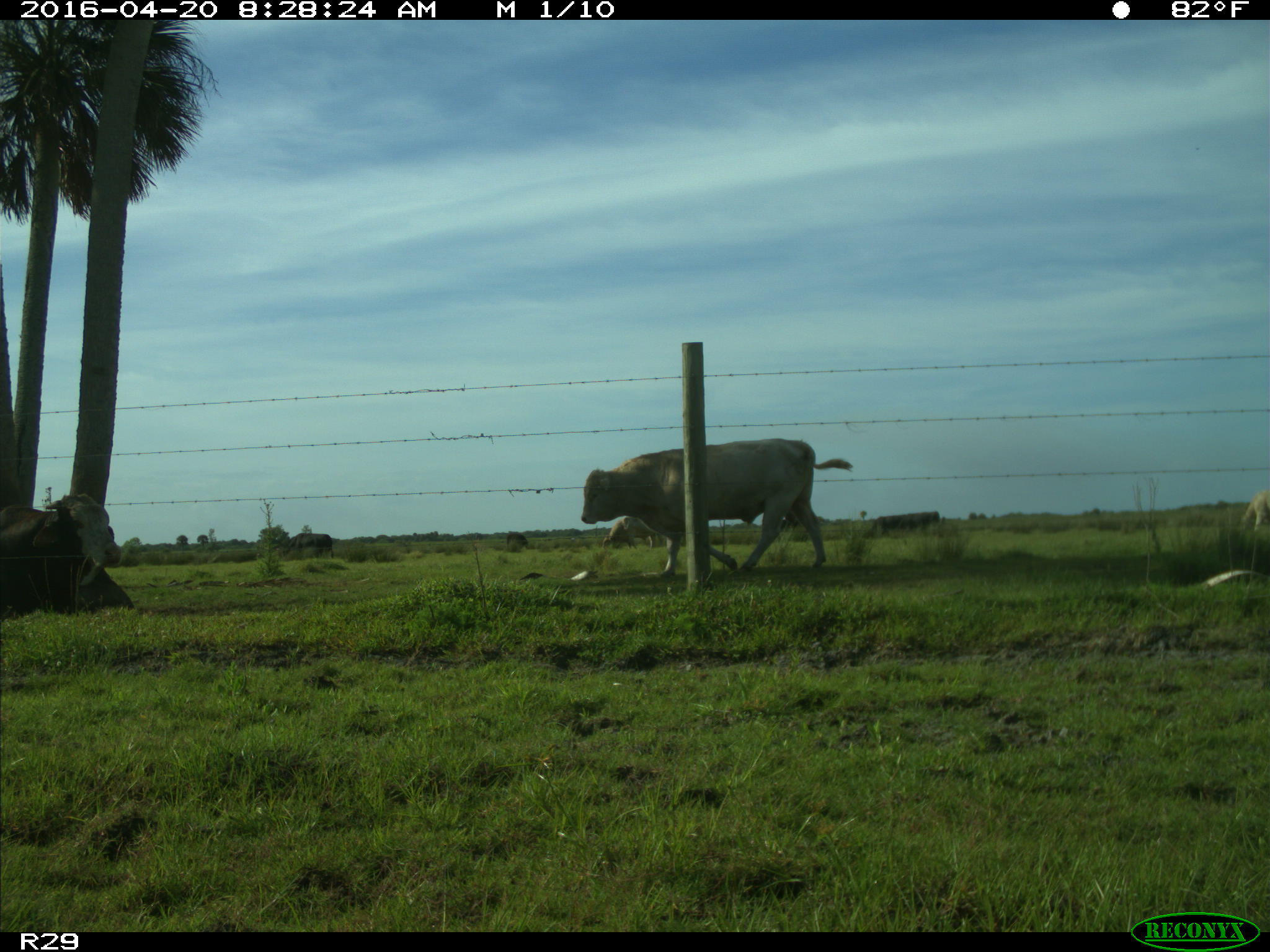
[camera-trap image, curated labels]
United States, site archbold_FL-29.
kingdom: Animalia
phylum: Chordata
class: Mammalia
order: Artiodactyla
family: Bovidae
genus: Bos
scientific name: Bos taurus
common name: domestic cow